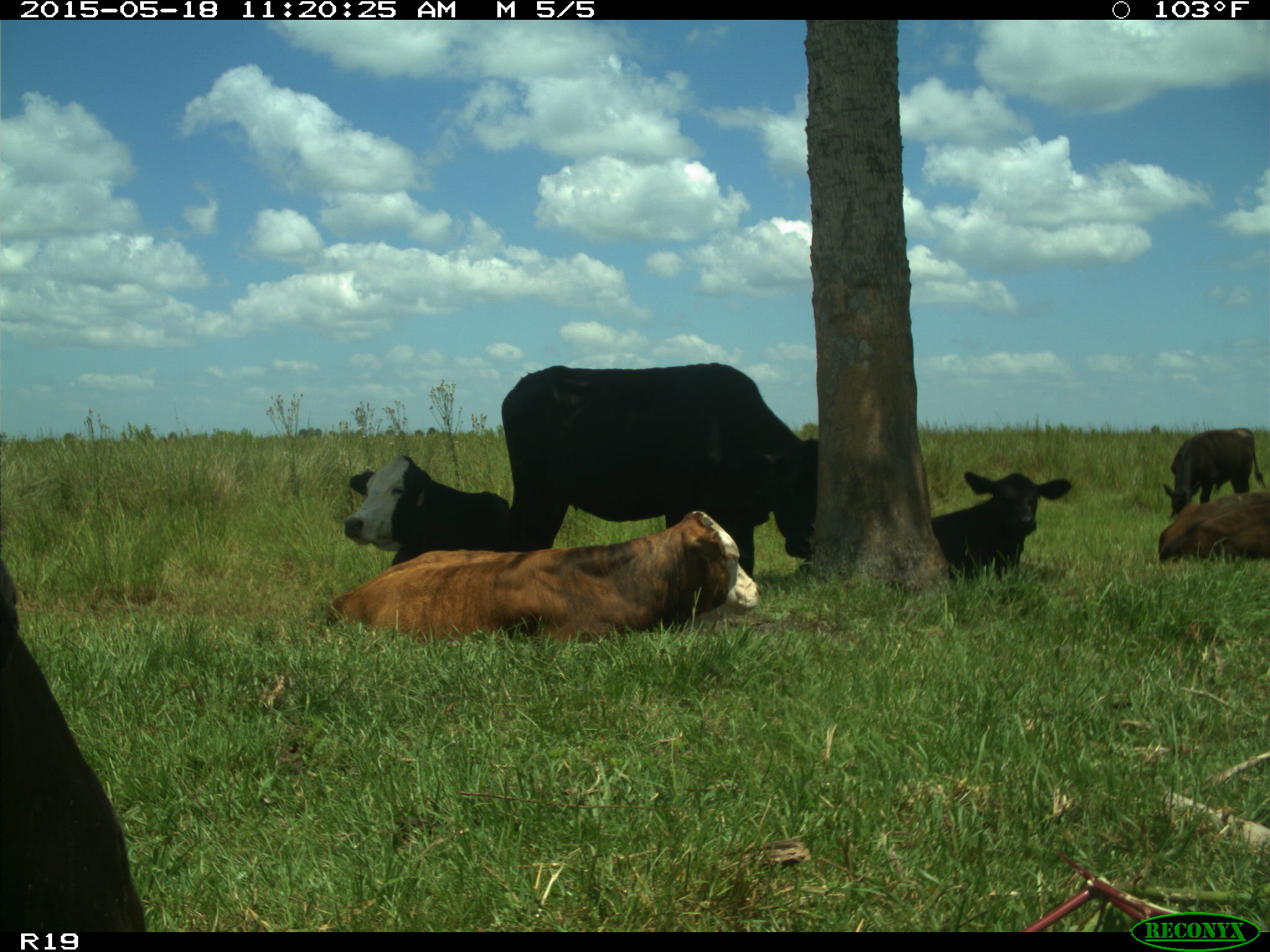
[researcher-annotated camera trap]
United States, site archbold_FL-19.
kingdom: Animalia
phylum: Chordata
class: Mammalia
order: Artiodactyla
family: Bovidae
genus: Bos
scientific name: Bos taurus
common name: domestic cow